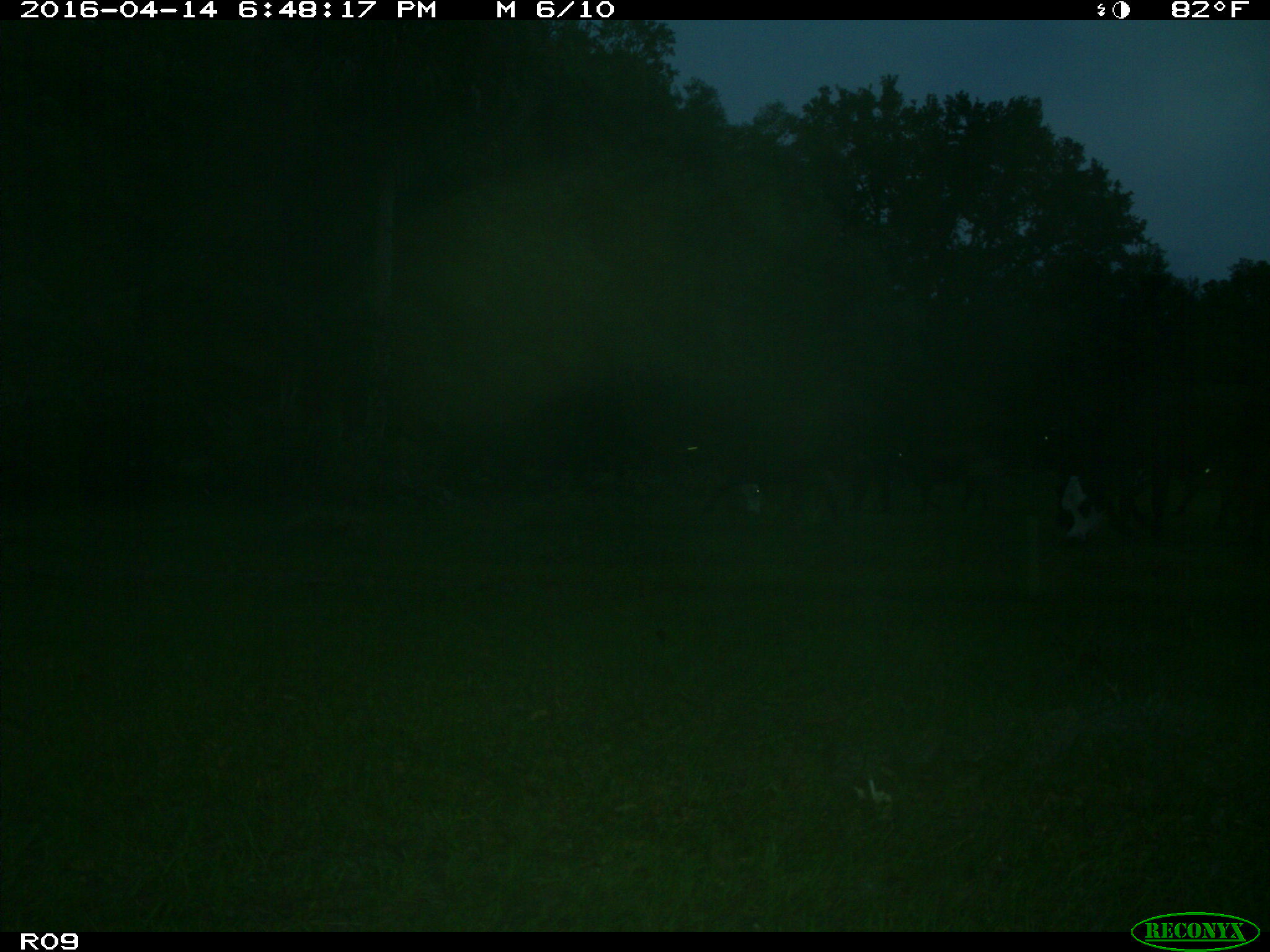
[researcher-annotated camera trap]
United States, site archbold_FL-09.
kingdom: Animalia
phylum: Chordata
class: Mammalia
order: Artiodactyla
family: Bovidae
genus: Bos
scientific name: Bos taurus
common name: domestic cow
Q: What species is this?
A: Bos taurus (domestic cow).